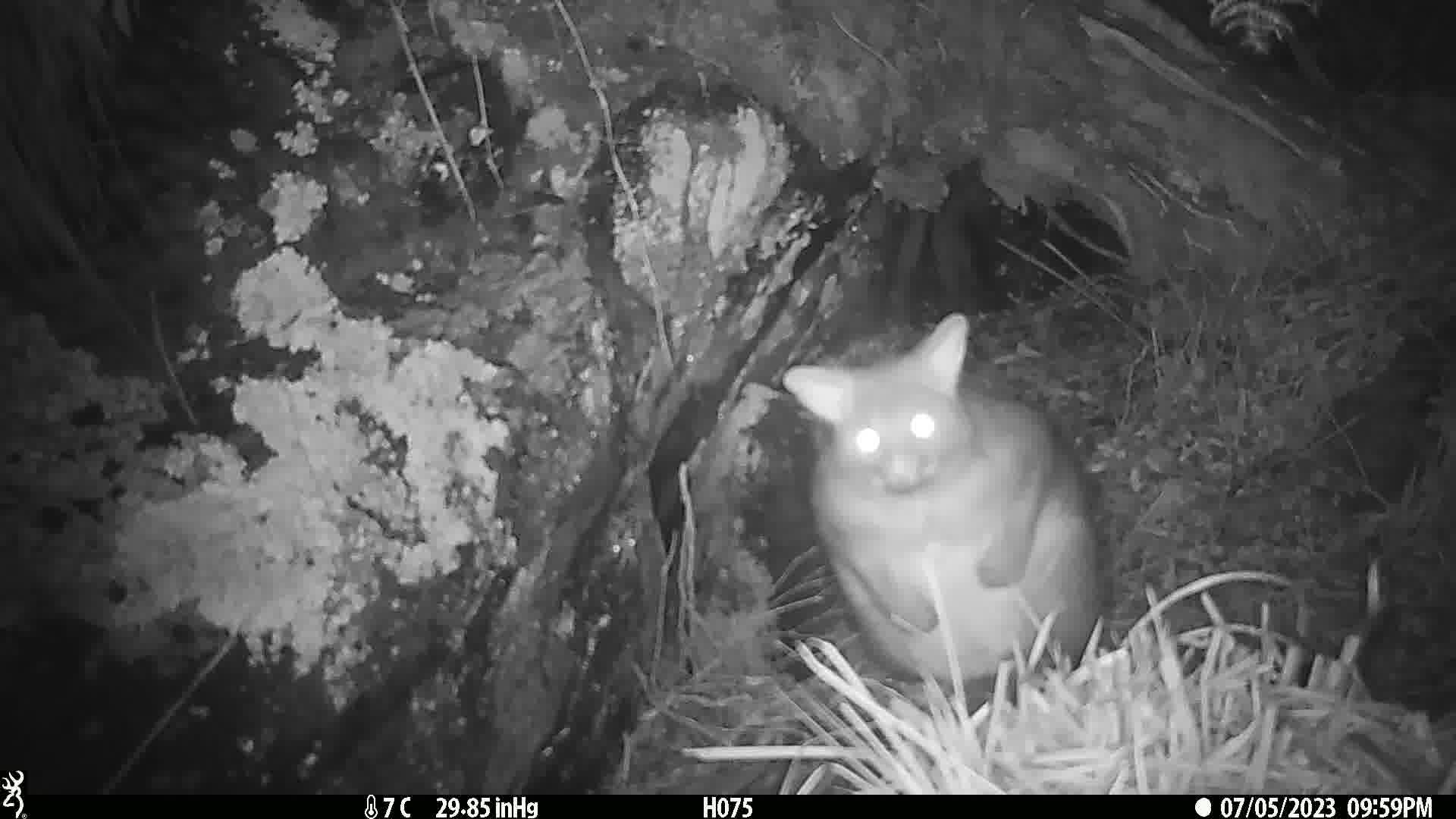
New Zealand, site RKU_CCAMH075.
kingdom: Animalia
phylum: Chordata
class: Mammalia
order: Diprotodontia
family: Phalangeridae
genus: Trichosurus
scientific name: Trichosurus vulpecula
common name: common brushtail possum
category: possum